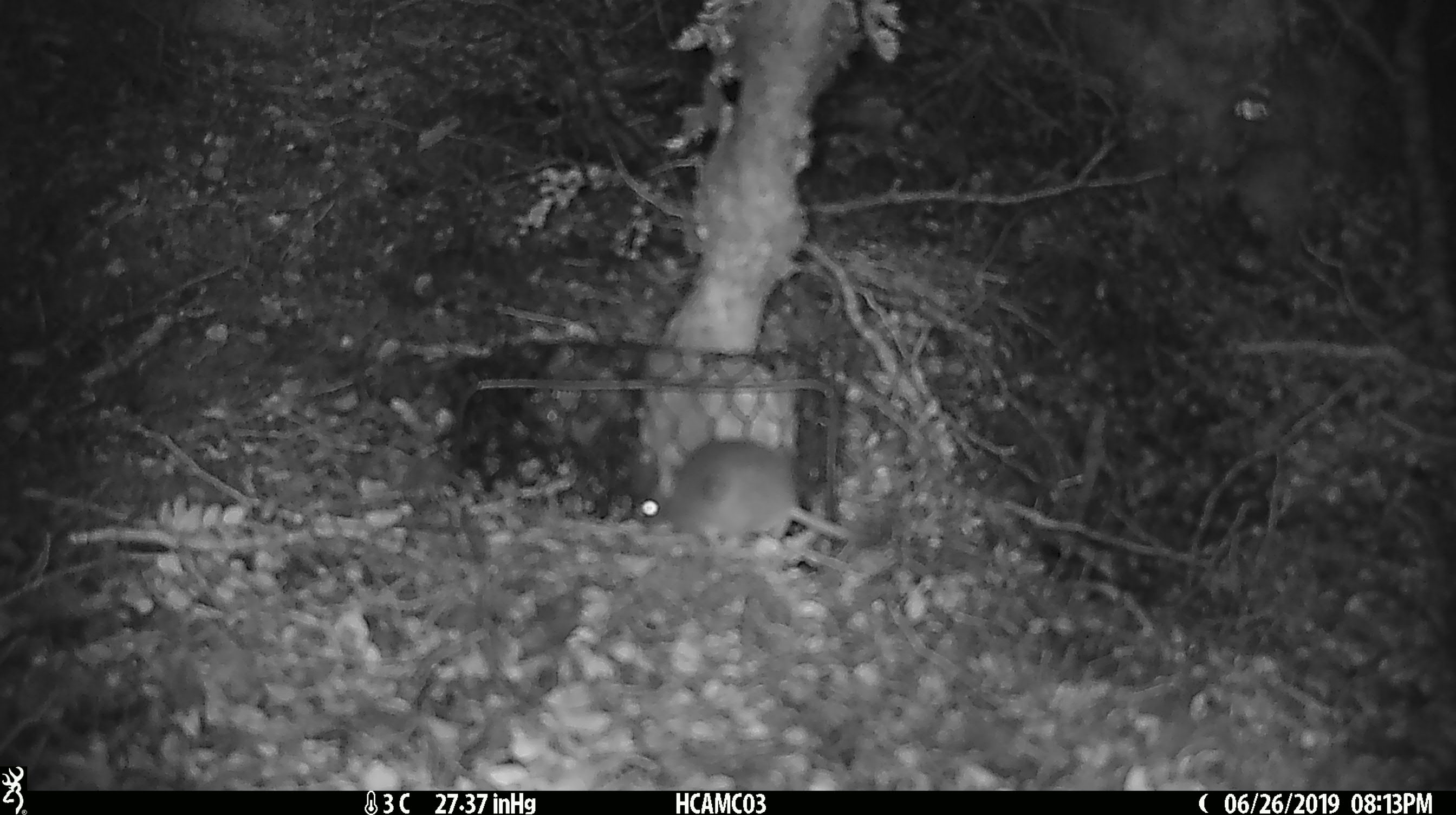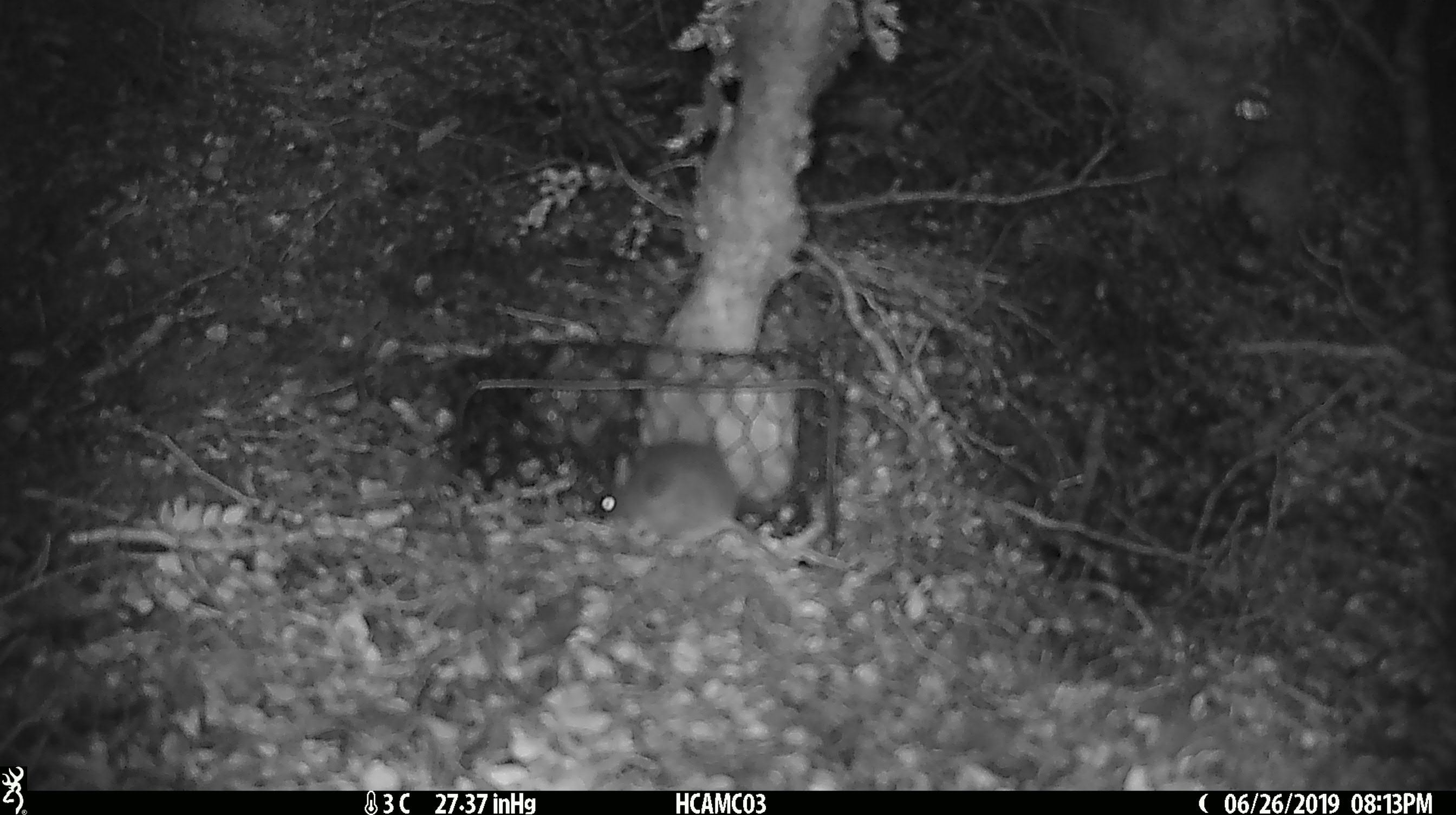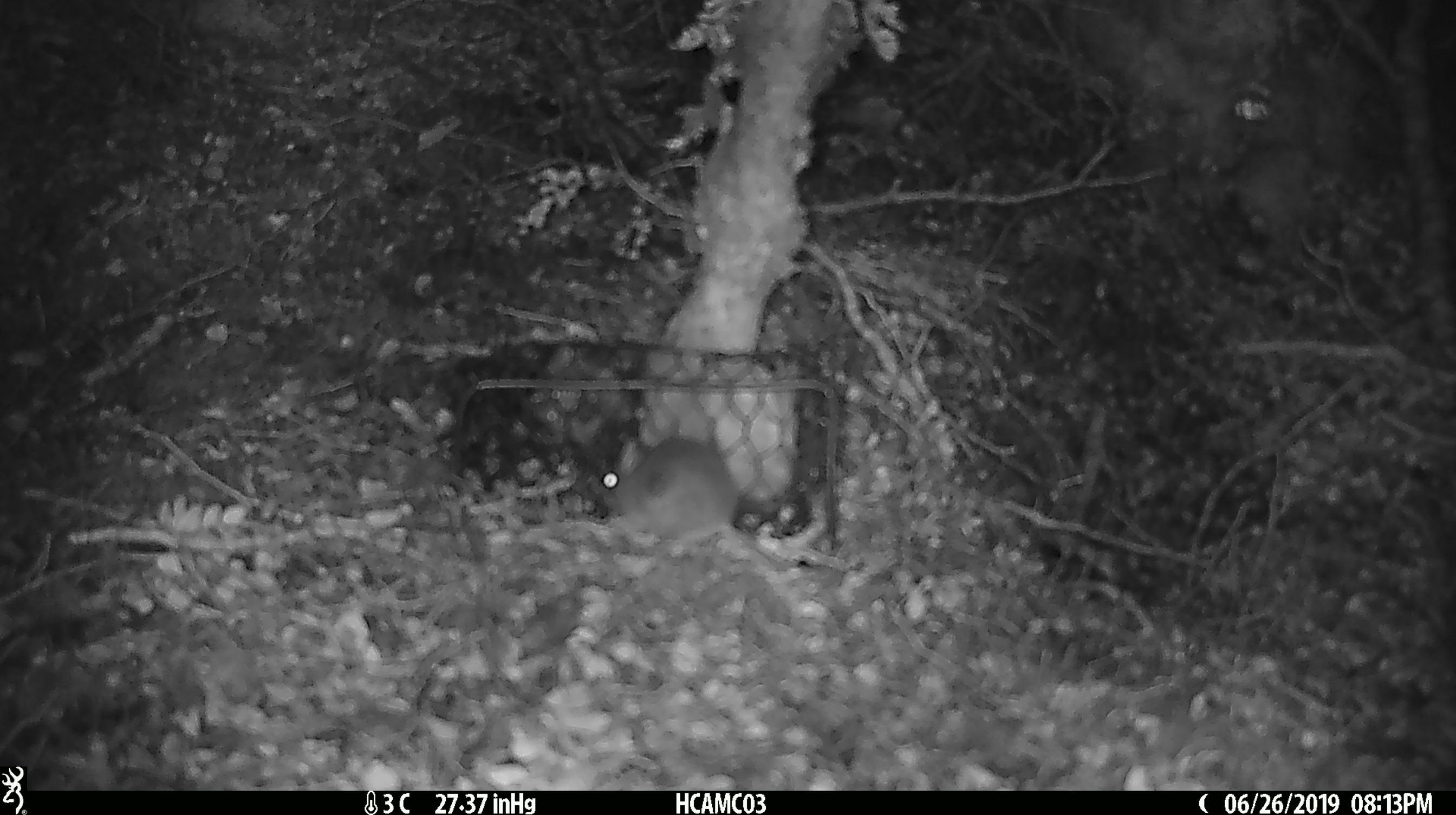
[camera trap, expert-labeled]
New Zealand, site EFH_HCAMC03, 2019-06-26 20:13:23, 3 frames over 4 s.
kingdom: Animalia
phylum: Chordata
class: Mammalia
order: Rodentia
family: Muridae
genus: Mus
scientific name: Mus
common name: mouse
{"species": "mouse (Mus)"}